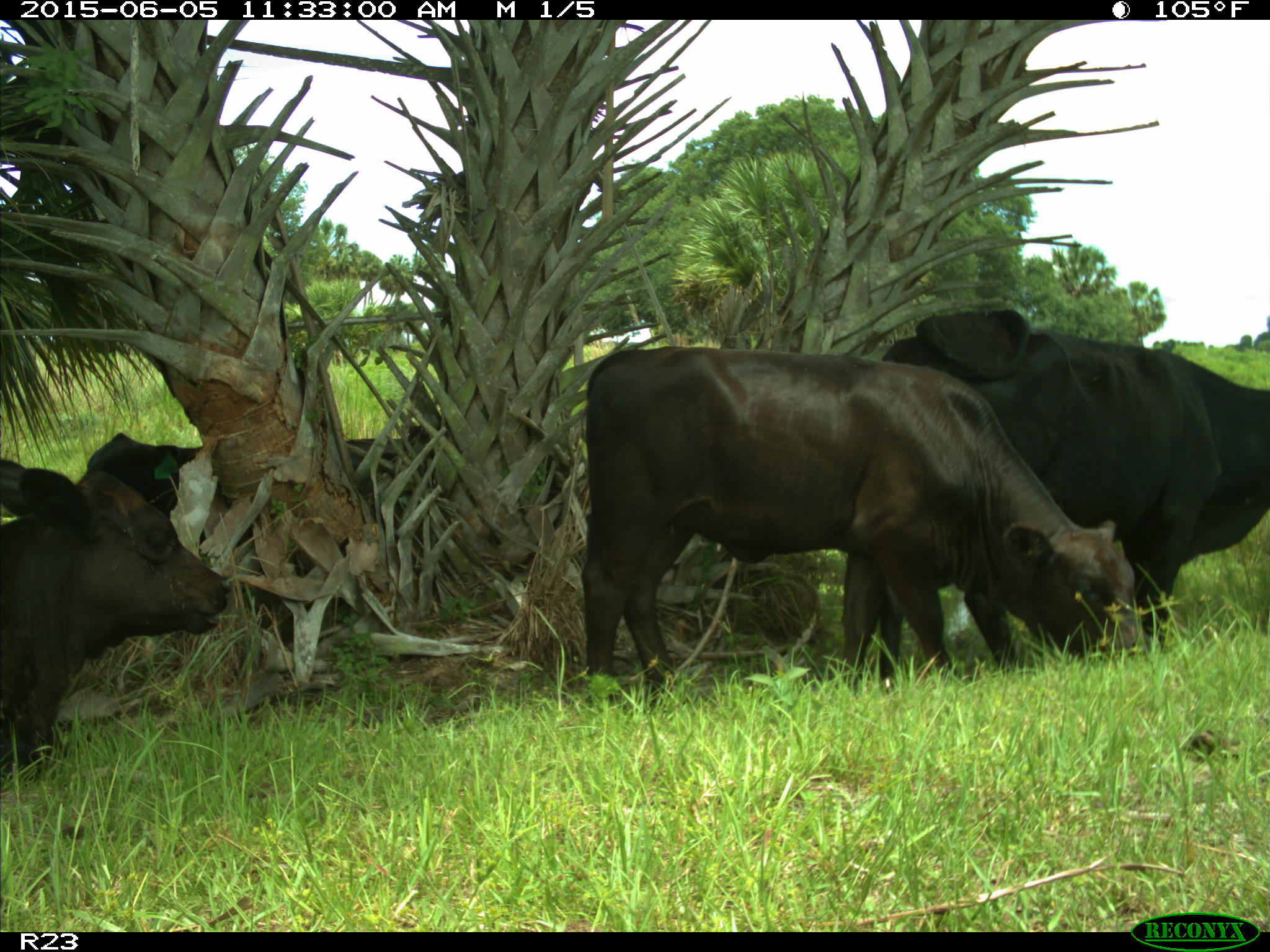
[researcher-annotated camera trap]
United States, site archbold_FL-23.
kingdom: Animalia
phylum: Chordata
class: Mammalia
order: Artiodactyla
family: Bovidae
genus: Bos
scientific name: Bos taurus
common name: domestic cow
Bos taurus (domestic cow).